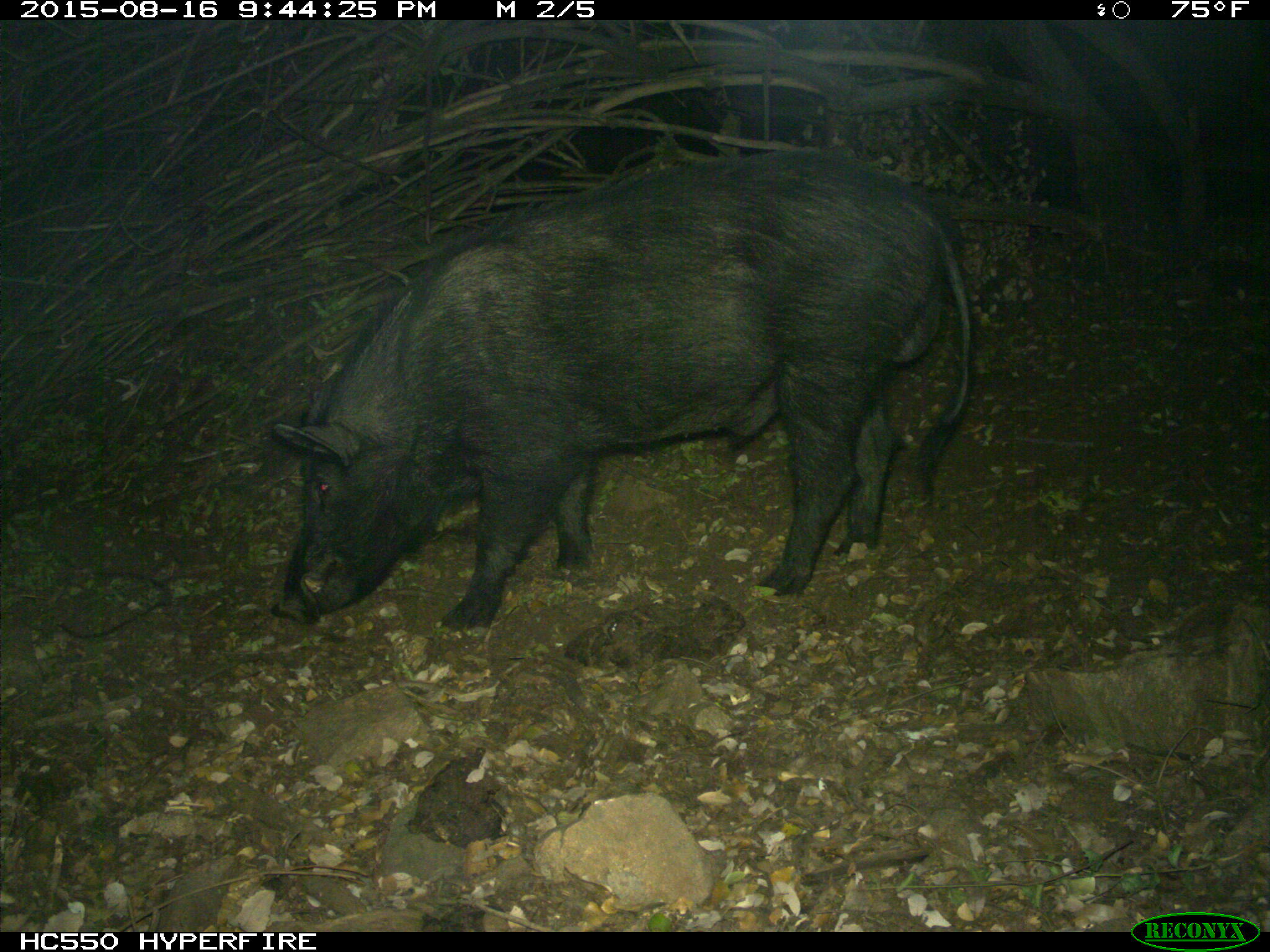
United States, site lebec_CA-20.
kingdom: Animalia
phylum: Chordata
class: Mammalia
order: Artiodactyla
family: Suidae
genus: Sus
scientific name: Sus scrofa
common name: wild boar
Sus scrofa (wild boar).